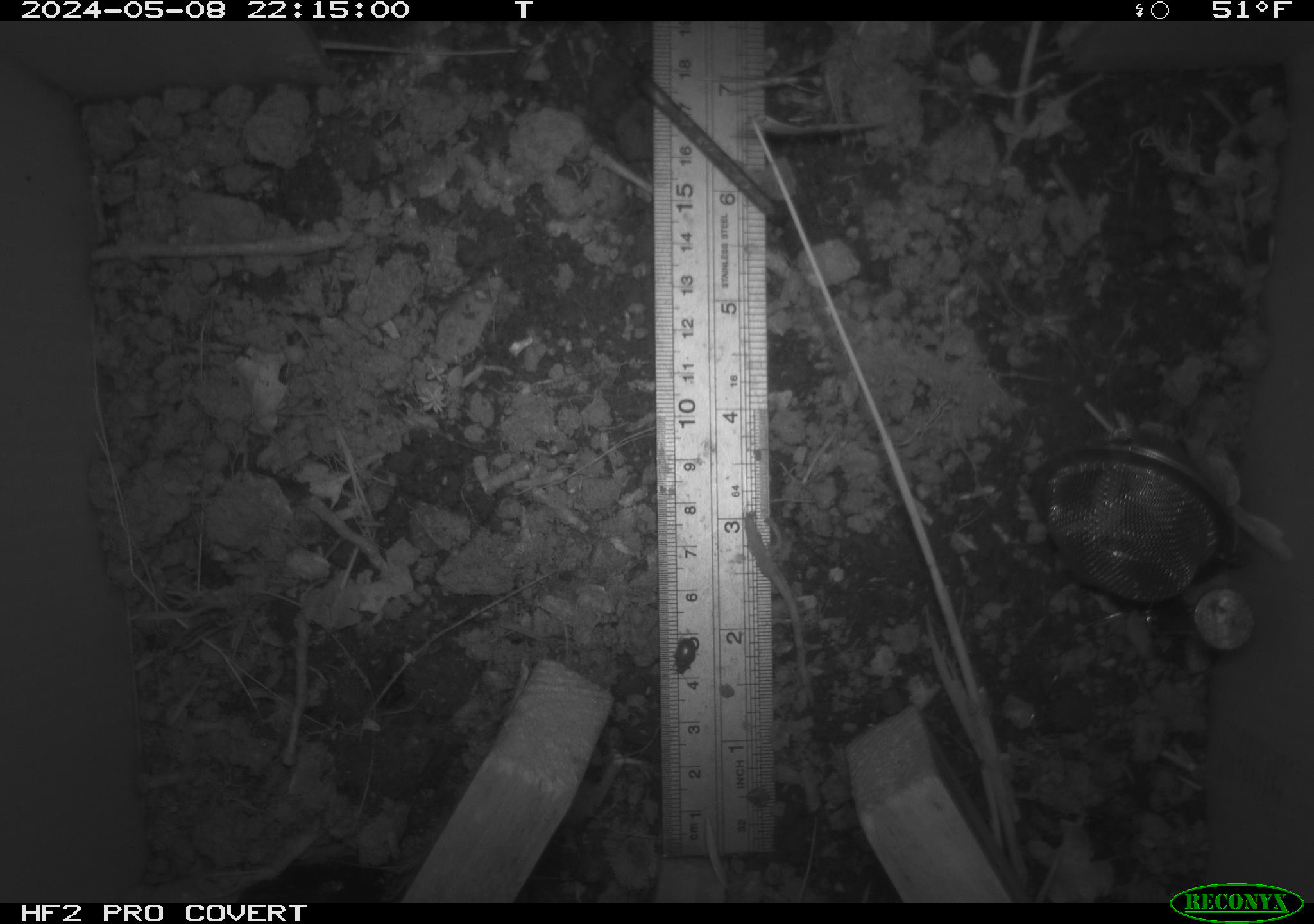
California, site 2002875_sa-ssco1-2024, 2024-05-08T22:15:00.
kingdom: Animalia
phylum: Arthropoda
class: Insecta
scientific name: Insecta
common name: insect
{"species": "insect (Insecta)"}